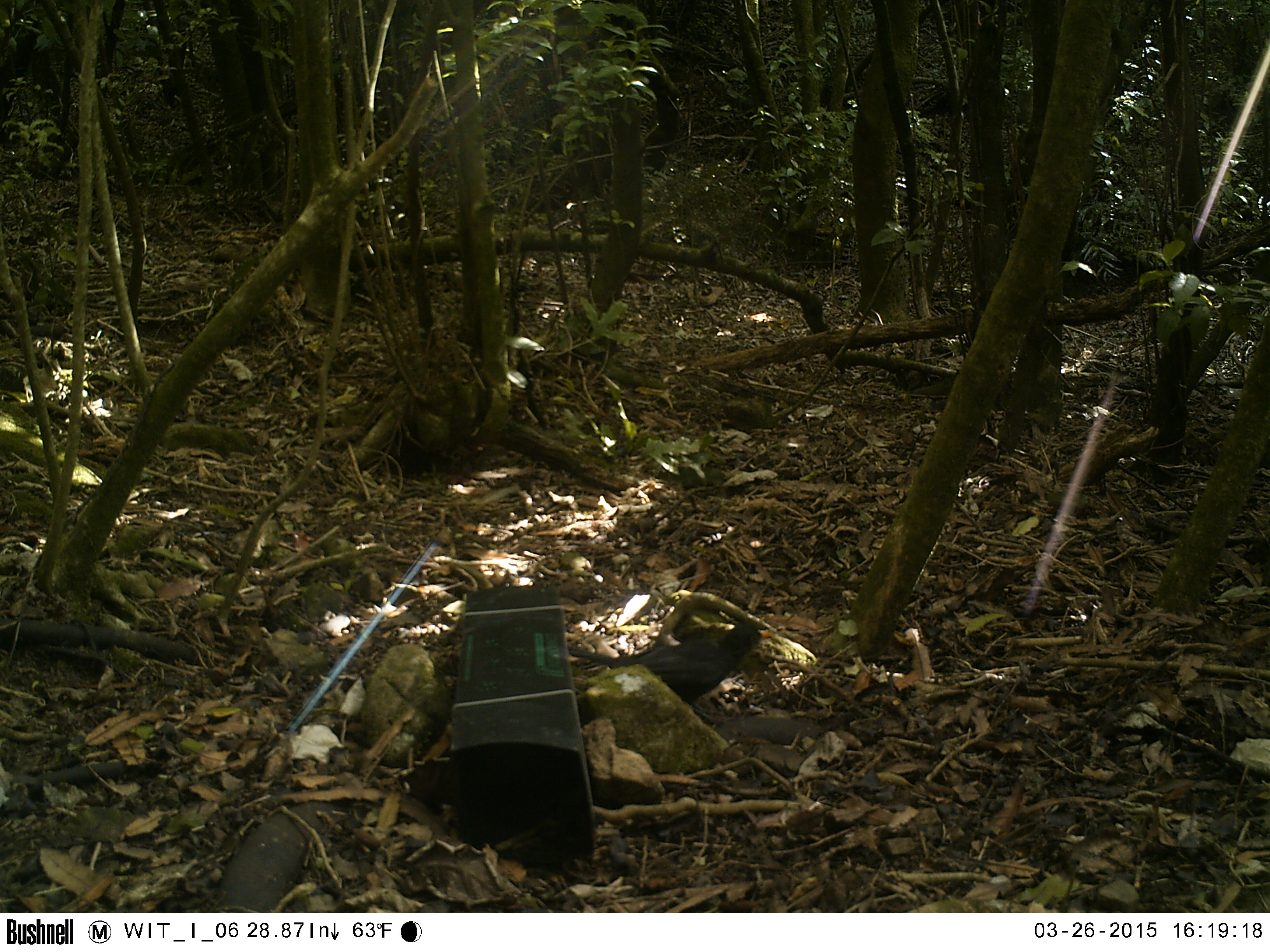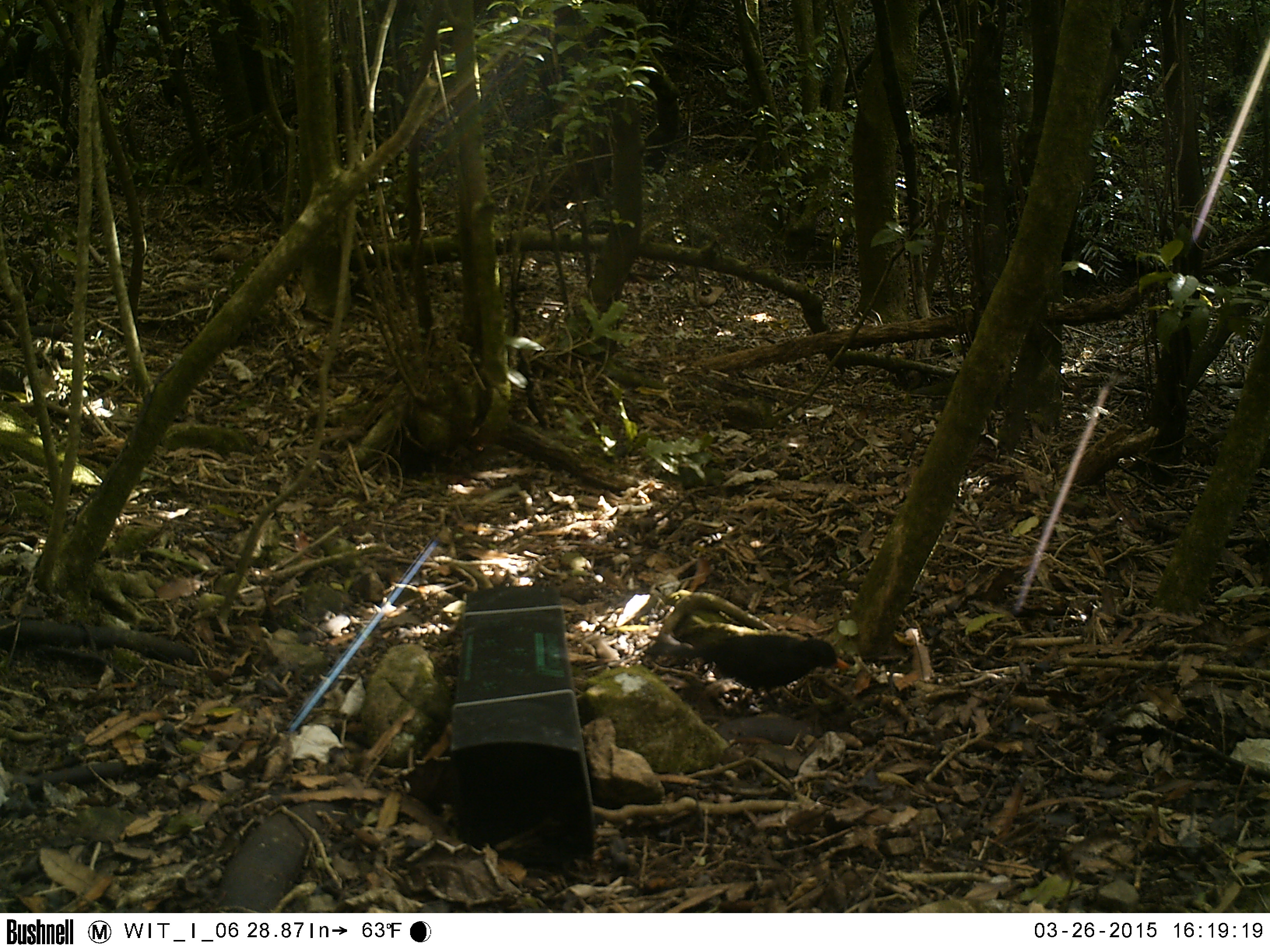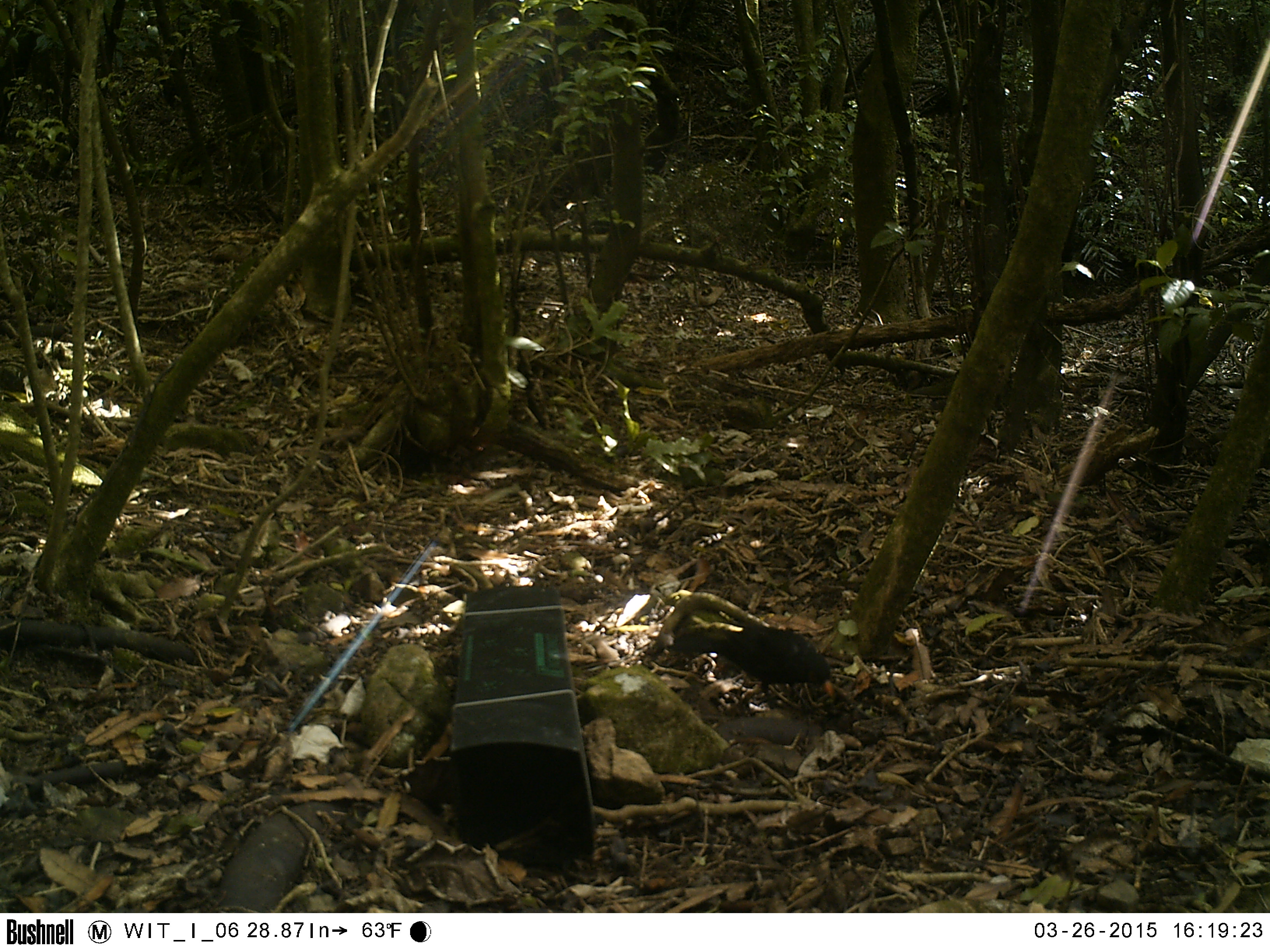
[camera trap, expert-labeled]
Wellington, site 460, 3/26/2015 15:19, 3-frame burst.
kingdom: Animalia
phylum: Chordata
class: Aves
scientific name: Aves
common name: bird